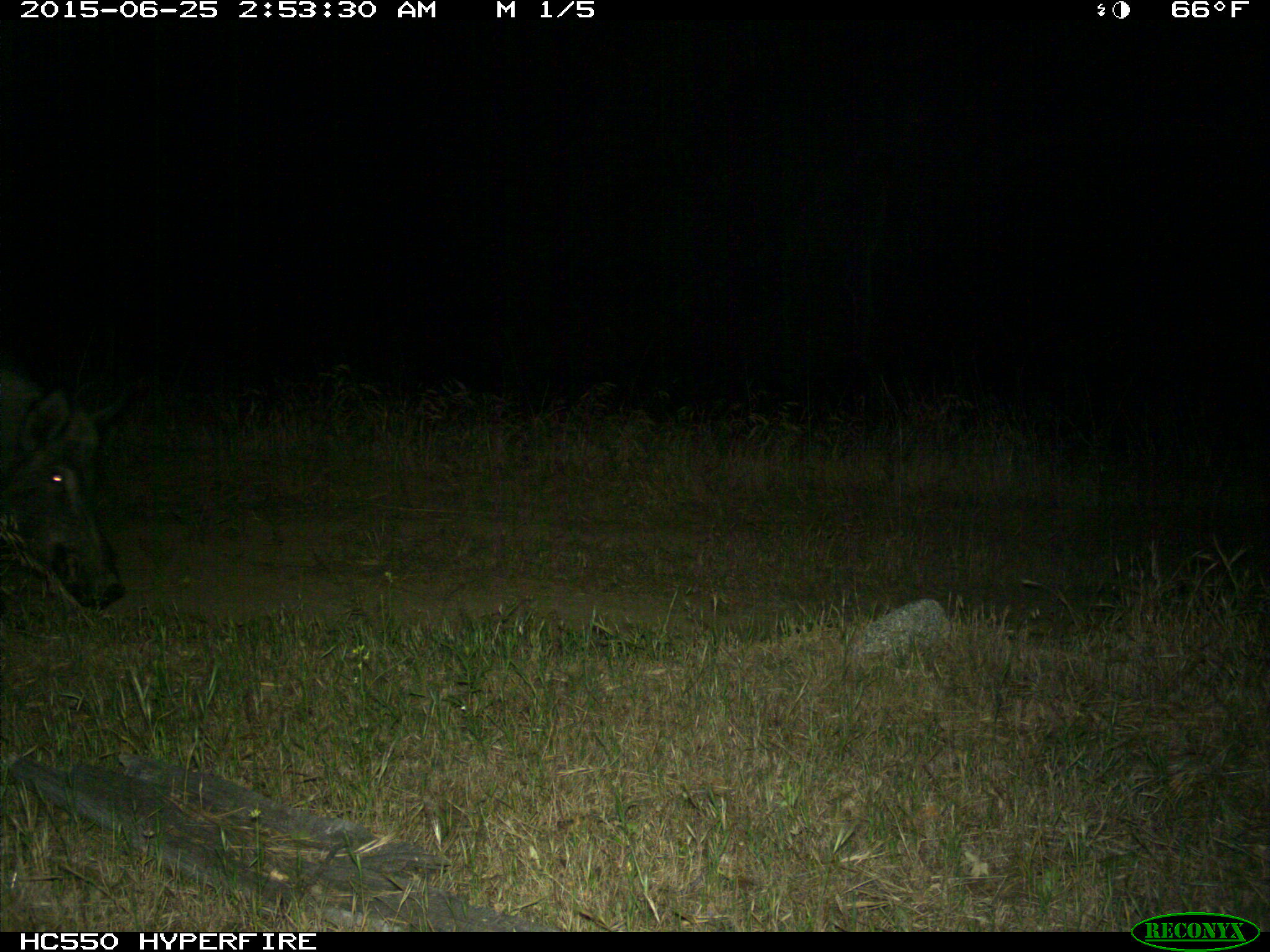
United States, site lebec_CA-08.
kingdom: Animalia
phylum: Chordata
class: Mammalia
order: Artiodactyla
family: Suidae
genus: Sus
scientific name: Sus scrofa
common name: wild boar